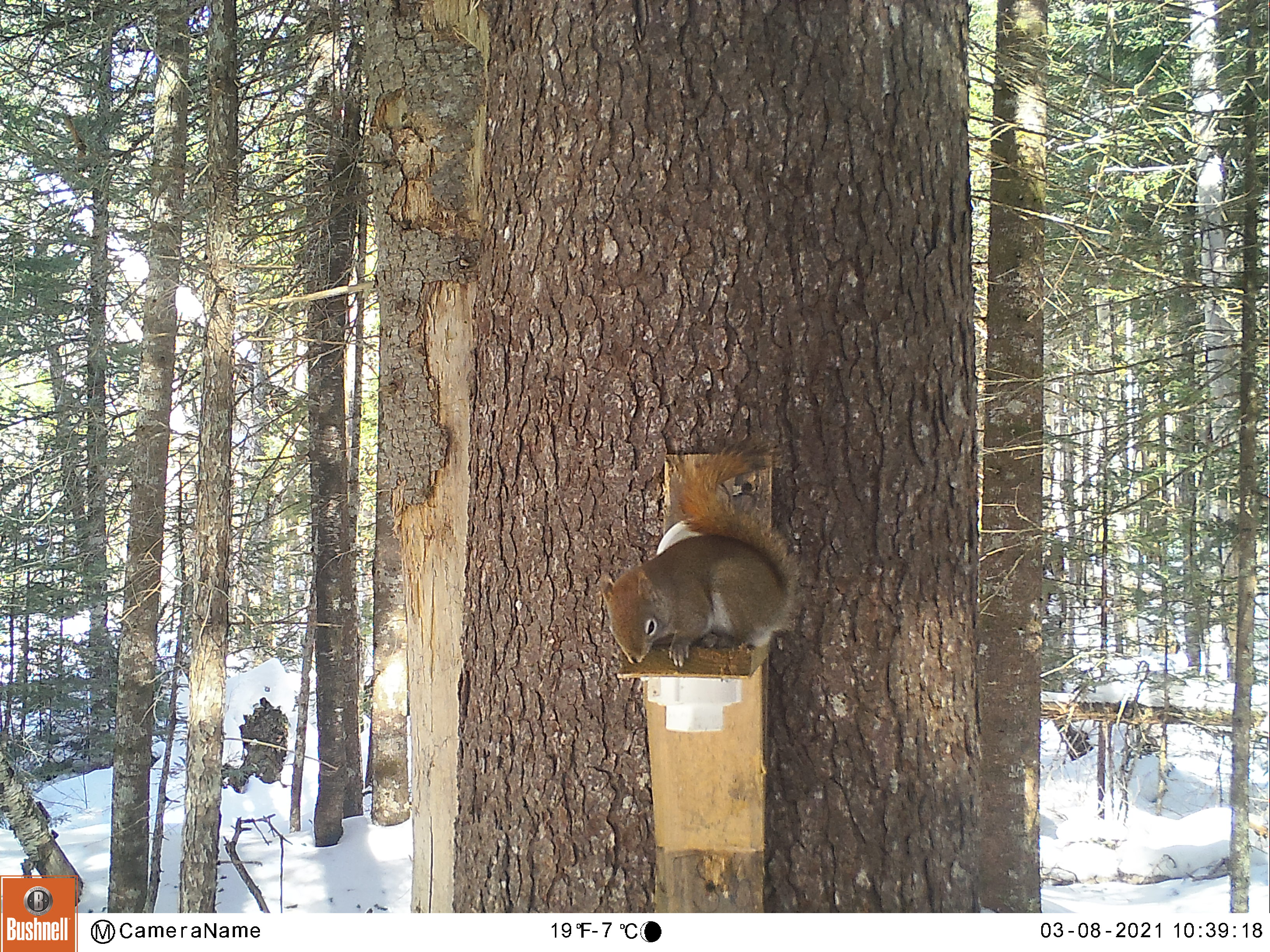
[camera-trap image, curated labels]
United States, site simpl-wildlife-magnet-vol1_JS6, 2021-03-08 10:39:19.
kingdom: Animalia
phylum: Chordata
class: Mammalia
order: Rodentia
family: Sciuridae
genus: Tamiasciurus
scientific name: Tamiasciurus hudsonicus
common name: red squirrel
Red squirrel (Tamiasciurus hudsonicus).